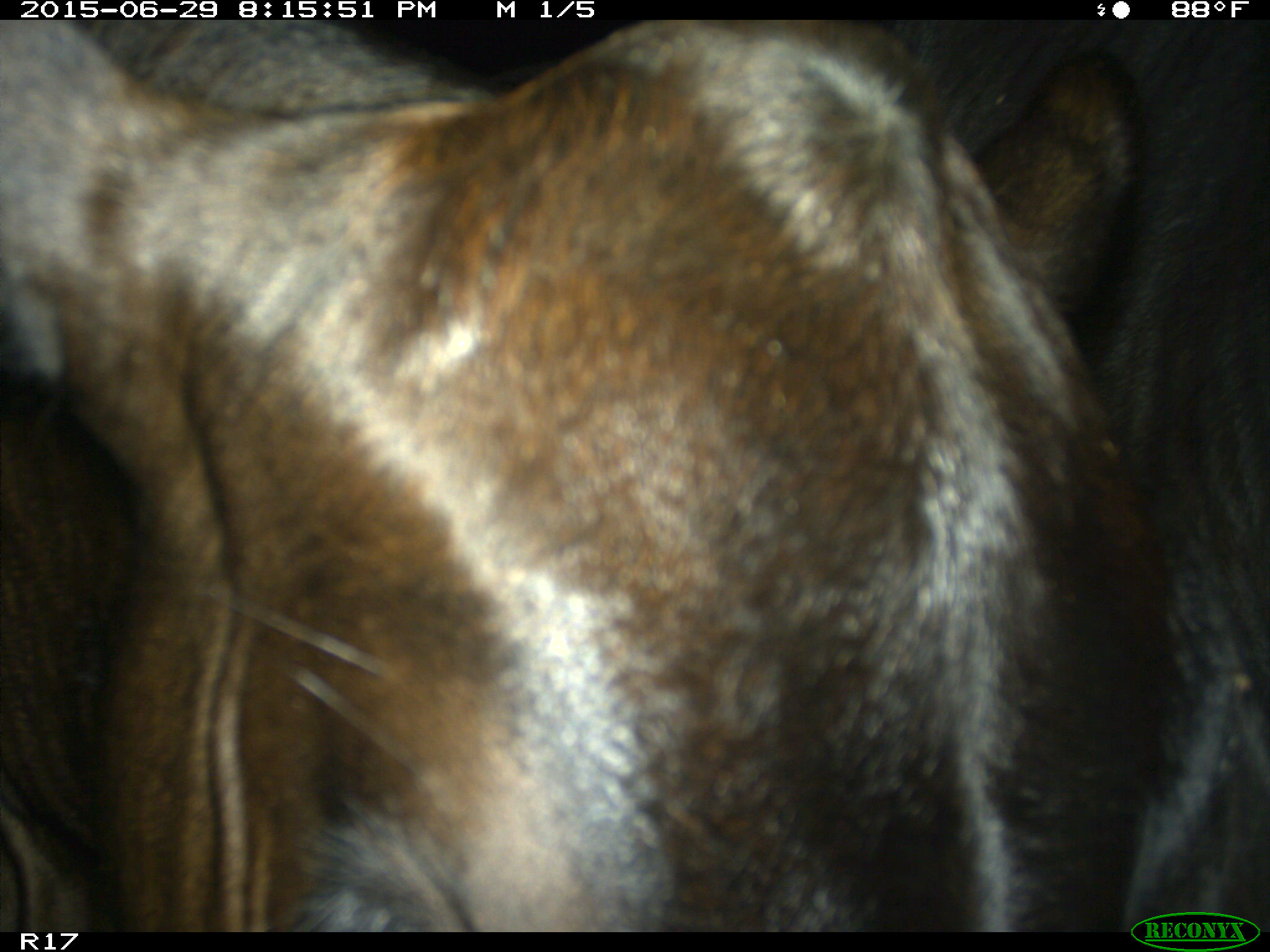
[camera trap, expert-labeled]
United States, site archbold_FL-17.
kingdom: Animalia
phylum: Chordata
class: Mammalia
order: Artiodactyla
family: Bovidae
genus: Bos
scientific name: Bos taurus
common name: domestic cow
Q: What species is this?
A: Bos taurus (domestic cow).